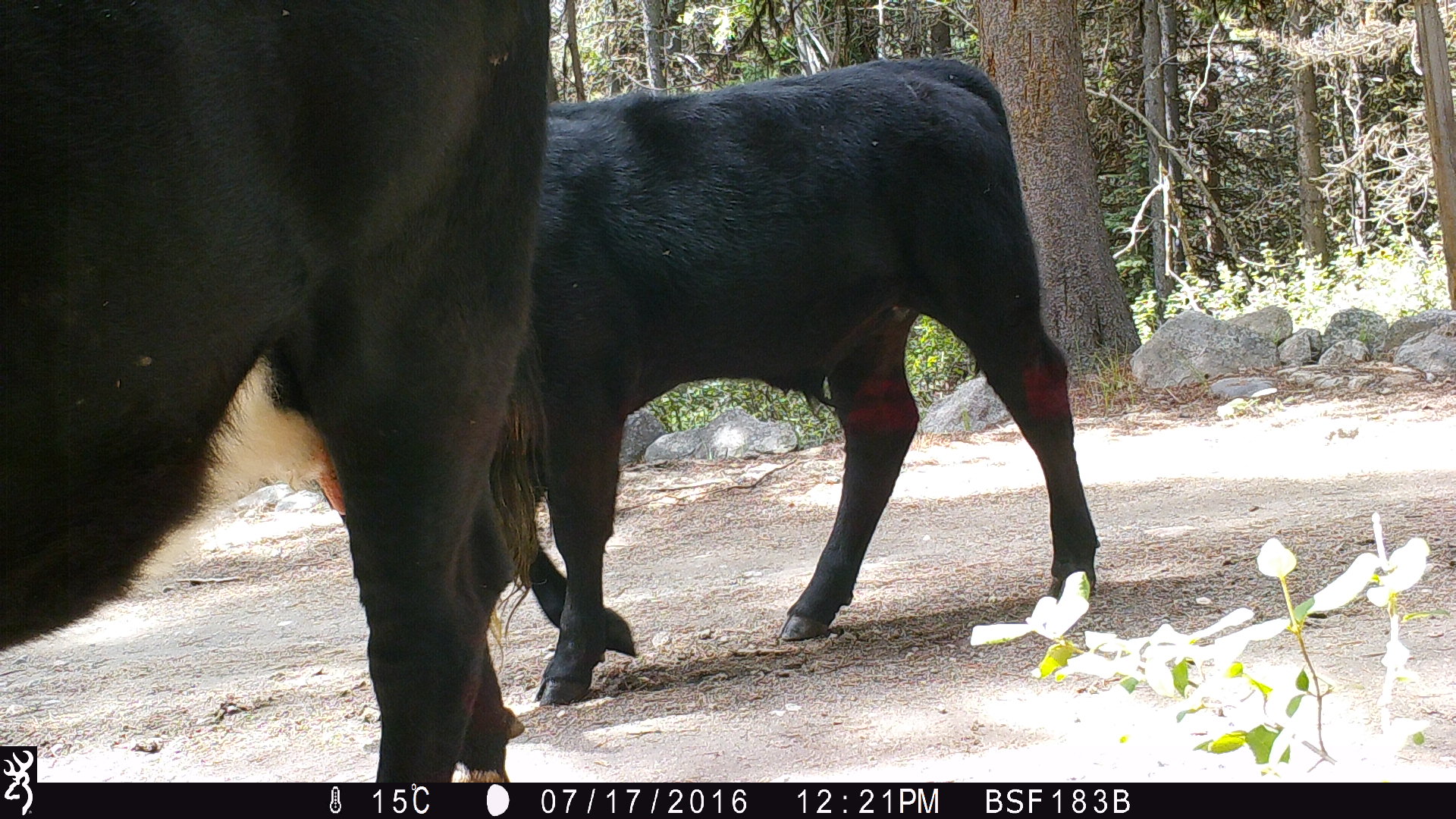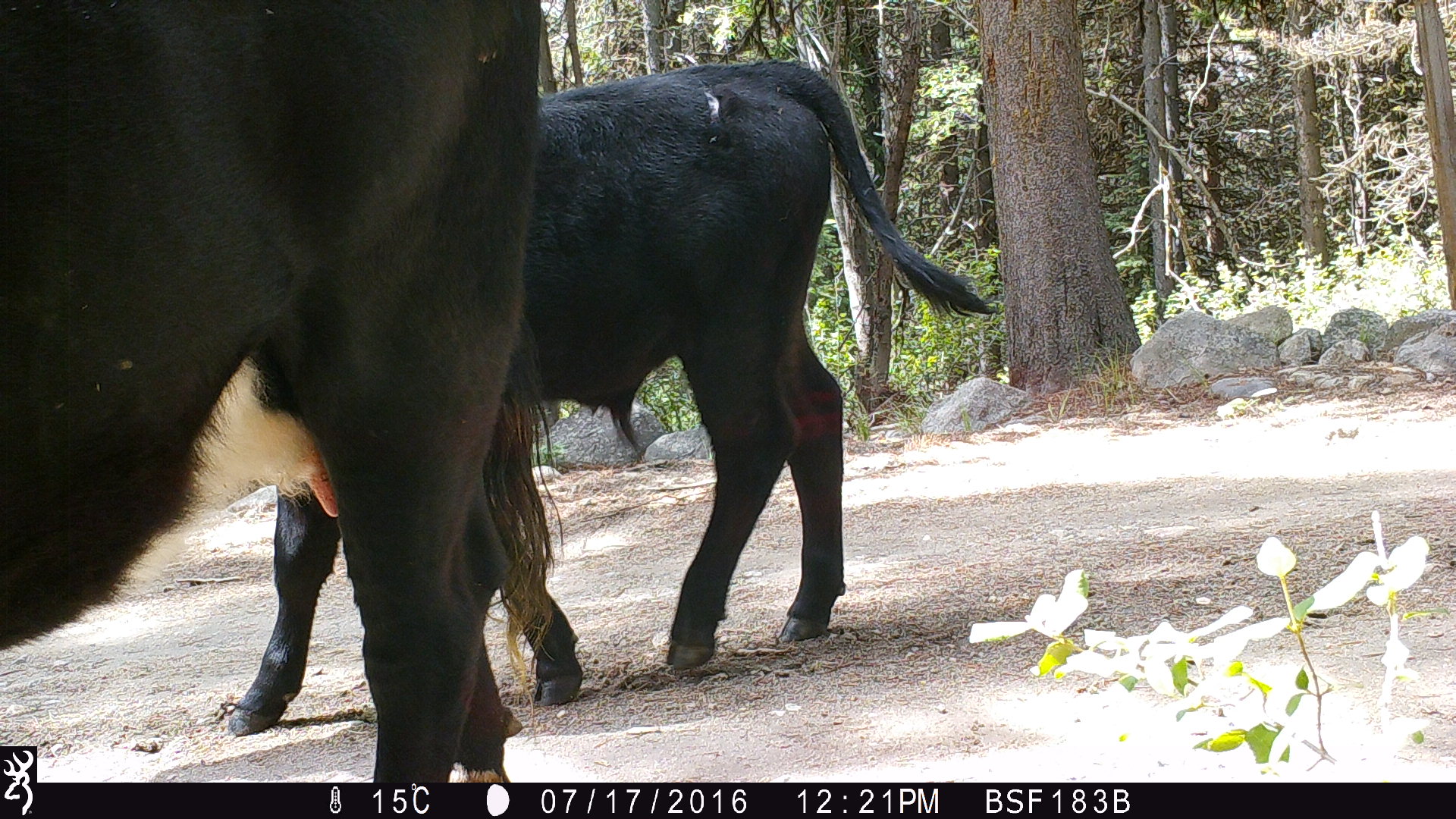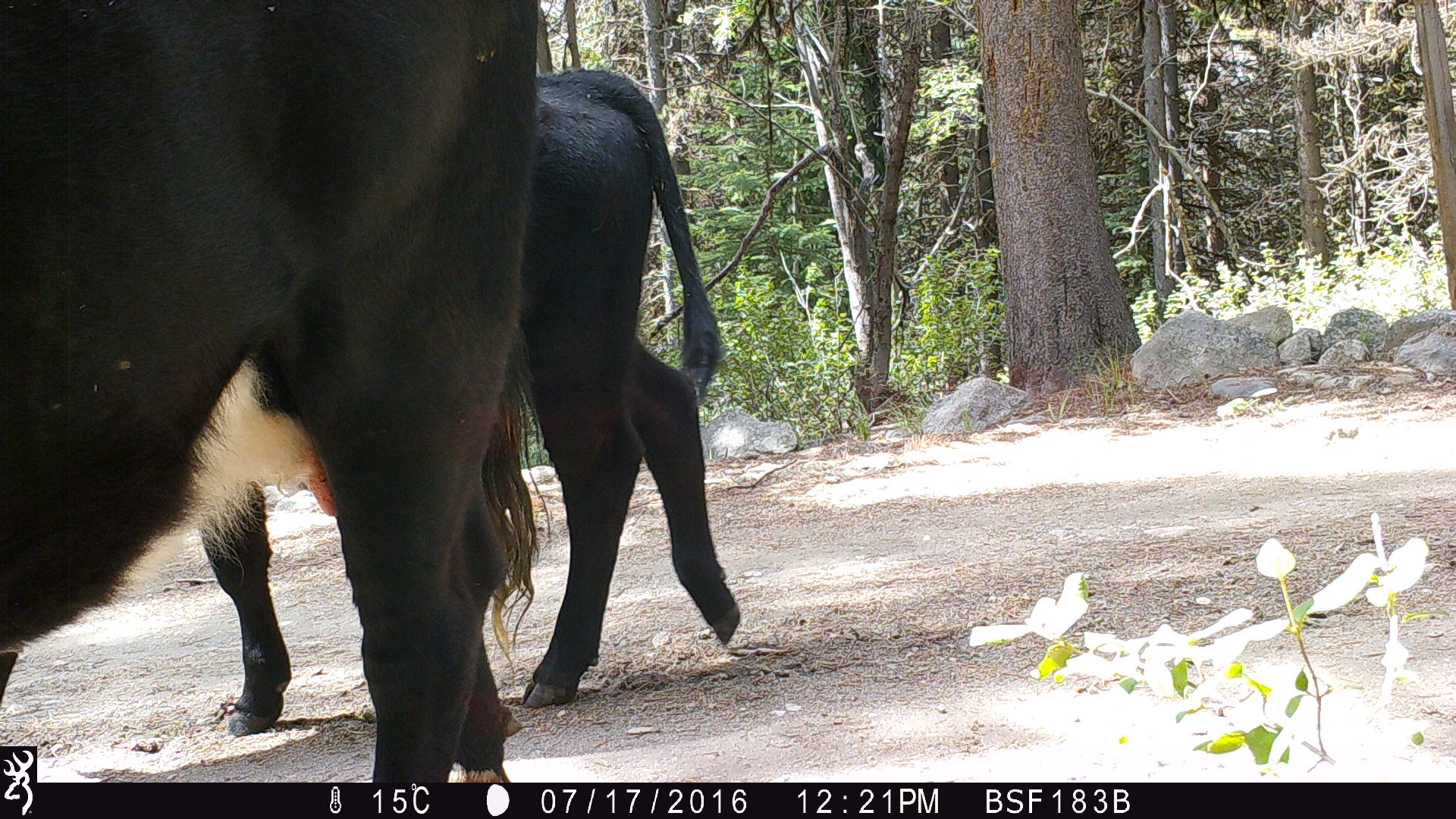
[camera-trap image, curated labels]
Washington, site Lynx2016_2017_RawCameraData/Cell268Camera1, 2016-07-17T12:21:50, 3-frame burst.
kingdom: Animalia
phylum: Chordata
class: Mammalia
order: Artiodactyla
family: Bovidae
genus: Bos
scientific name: Bos taurus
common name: domestic cattle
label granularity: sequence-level